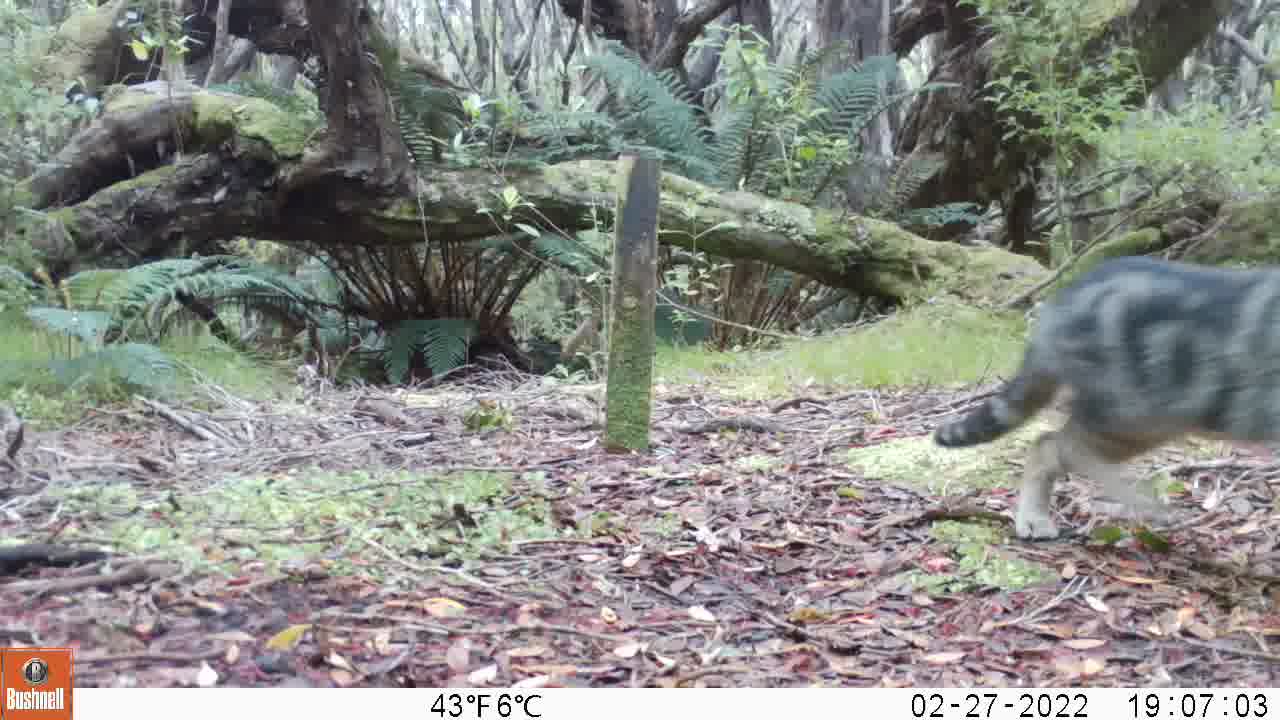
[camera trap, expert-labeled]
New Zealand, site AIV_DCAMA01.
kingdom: Animalia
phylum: Chordata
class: Mammalia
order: Carnivora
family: Felidae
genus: Felis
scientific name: Felis catus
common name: domestic cat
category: cat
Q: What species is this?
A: Cat (domestic cat) (Felis catus).